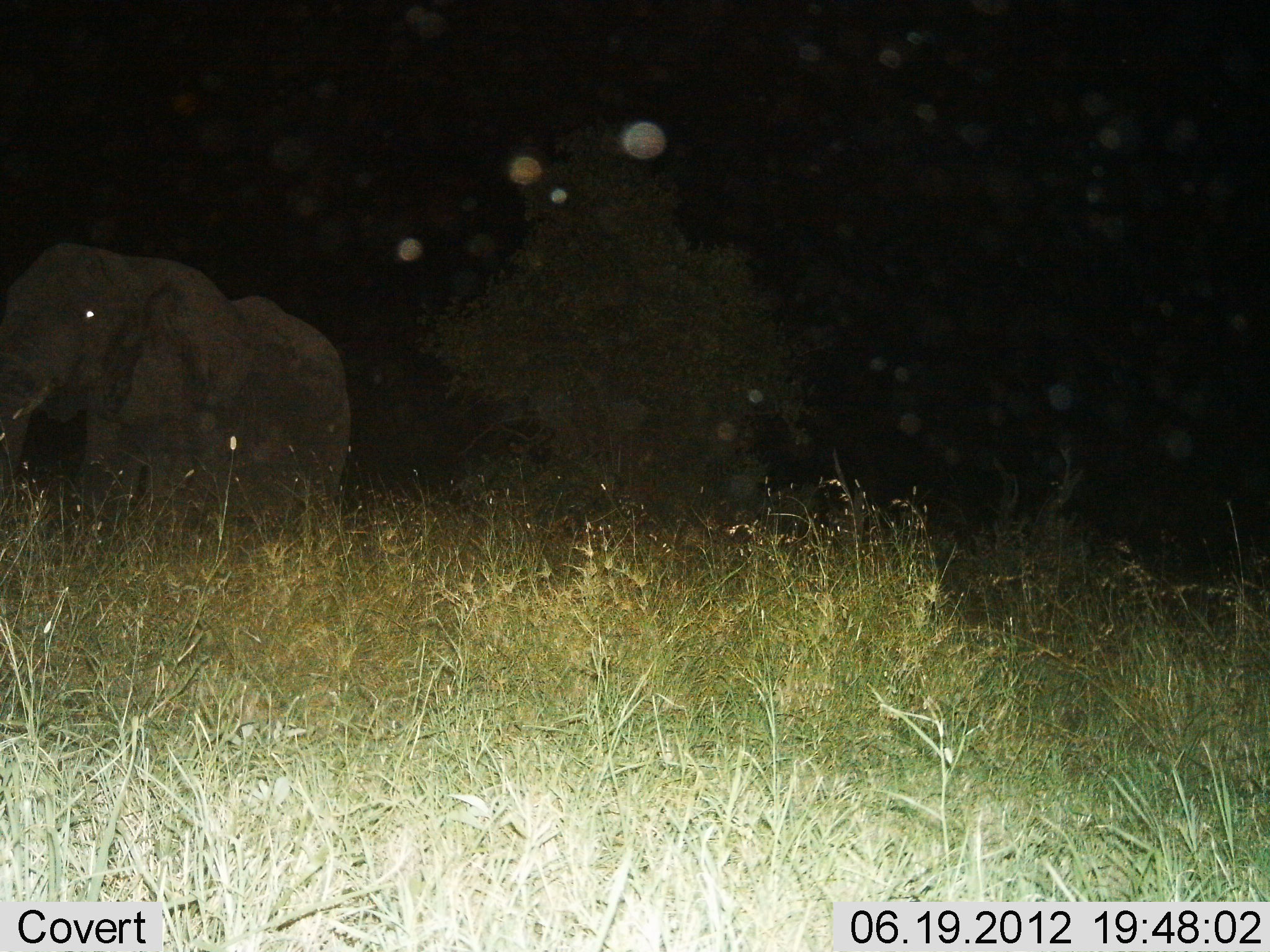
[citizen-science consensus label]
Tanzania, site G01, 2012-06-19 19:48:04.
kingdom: Animalia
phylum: Chordata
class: Mammalia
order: Proboscidea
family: Elephantidae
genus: Loxodonta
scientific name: Loxodonta africana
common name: african bush elephant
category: elephant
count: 1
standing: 70%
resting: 0%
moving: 30%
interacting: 0%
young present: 0%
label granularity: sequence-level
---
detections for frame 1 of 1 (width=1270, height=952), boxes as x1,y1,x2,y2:
animal: 1,241,351,565